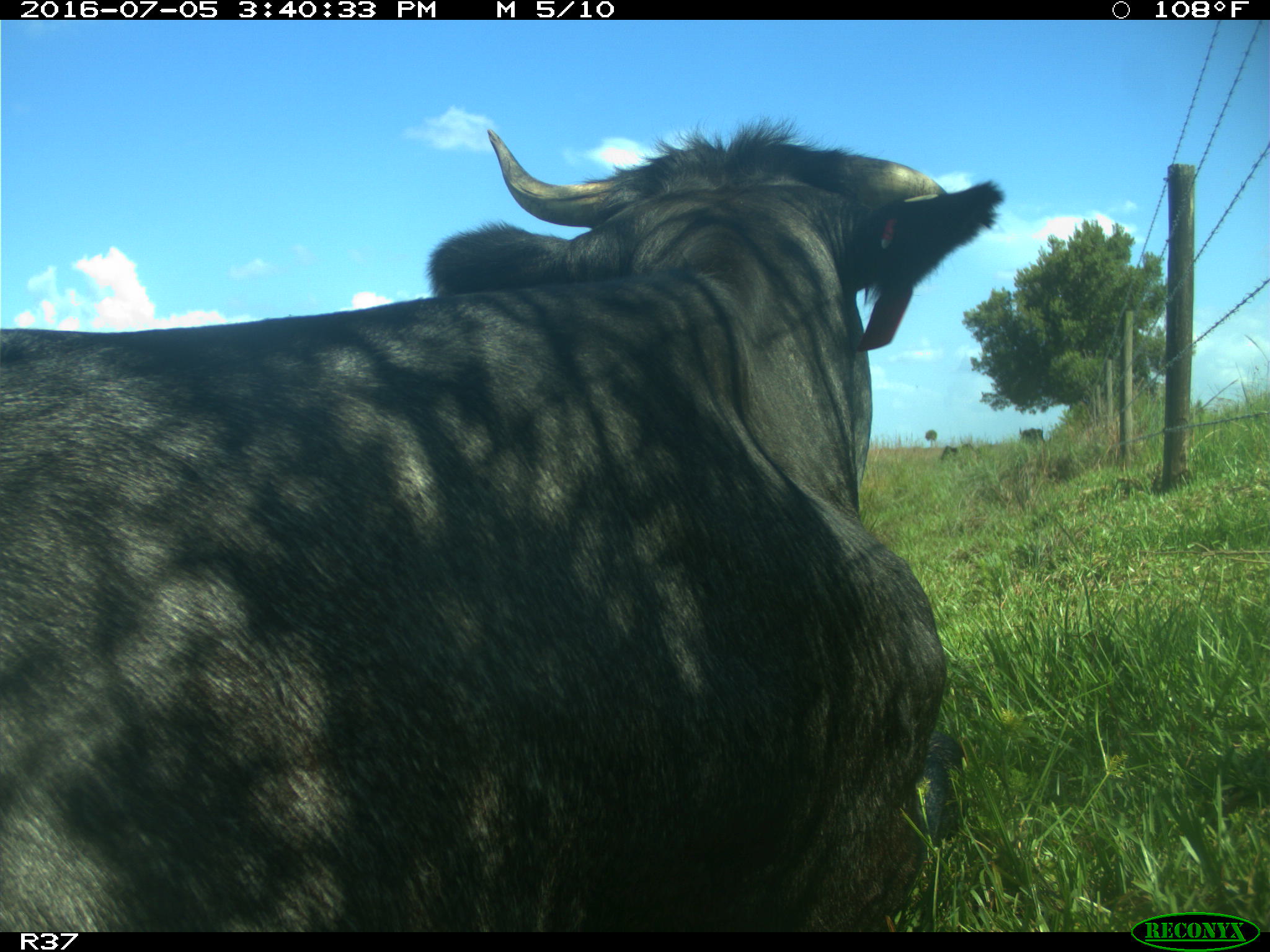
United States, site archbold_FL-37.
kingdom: Animalia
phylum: Chordata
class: Mammalia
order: Artiodactyla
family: Bovidae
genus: Bos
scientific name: Bos taurus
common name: domestic cow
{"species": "Bos taurus (domestic cow)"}